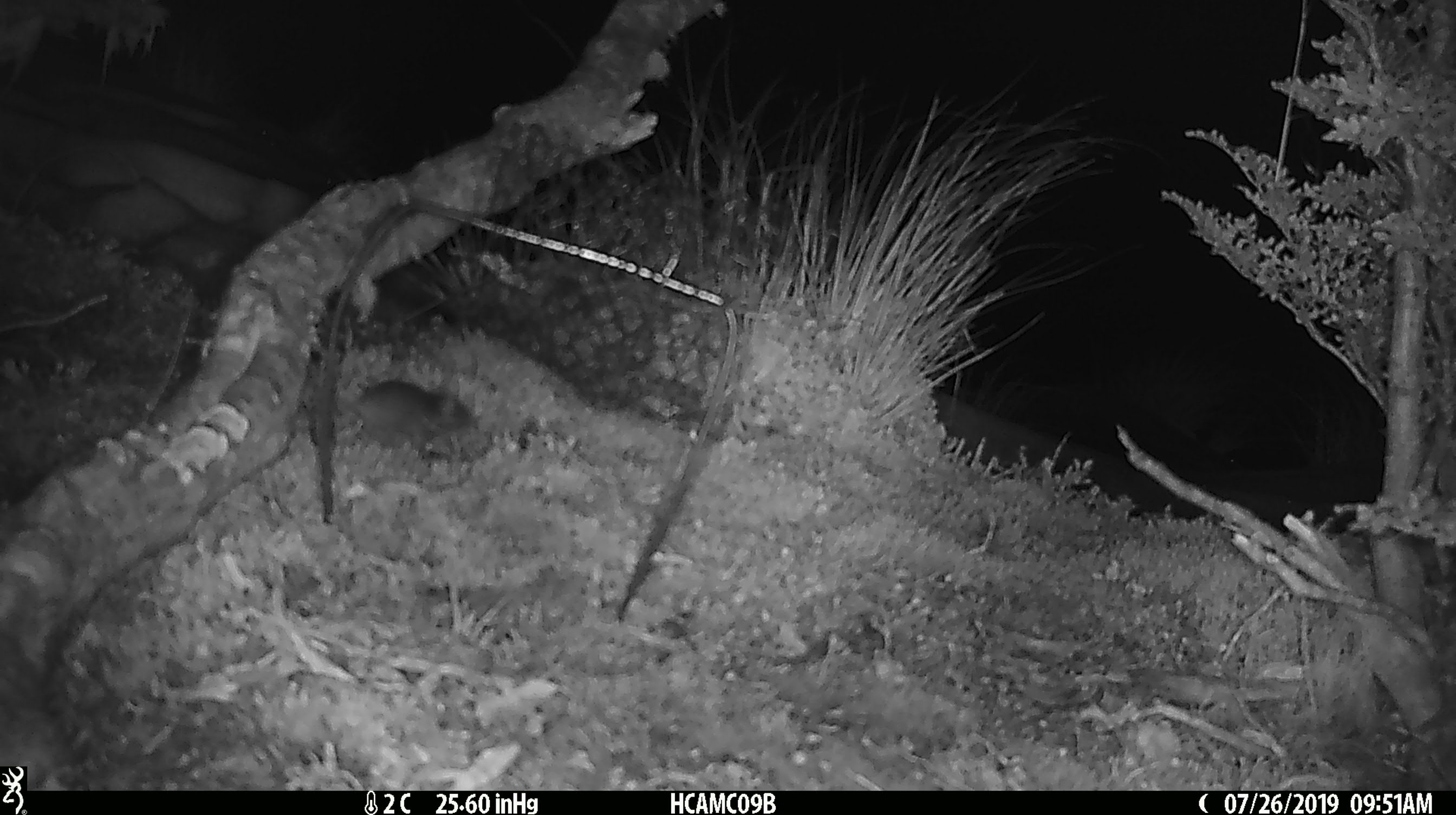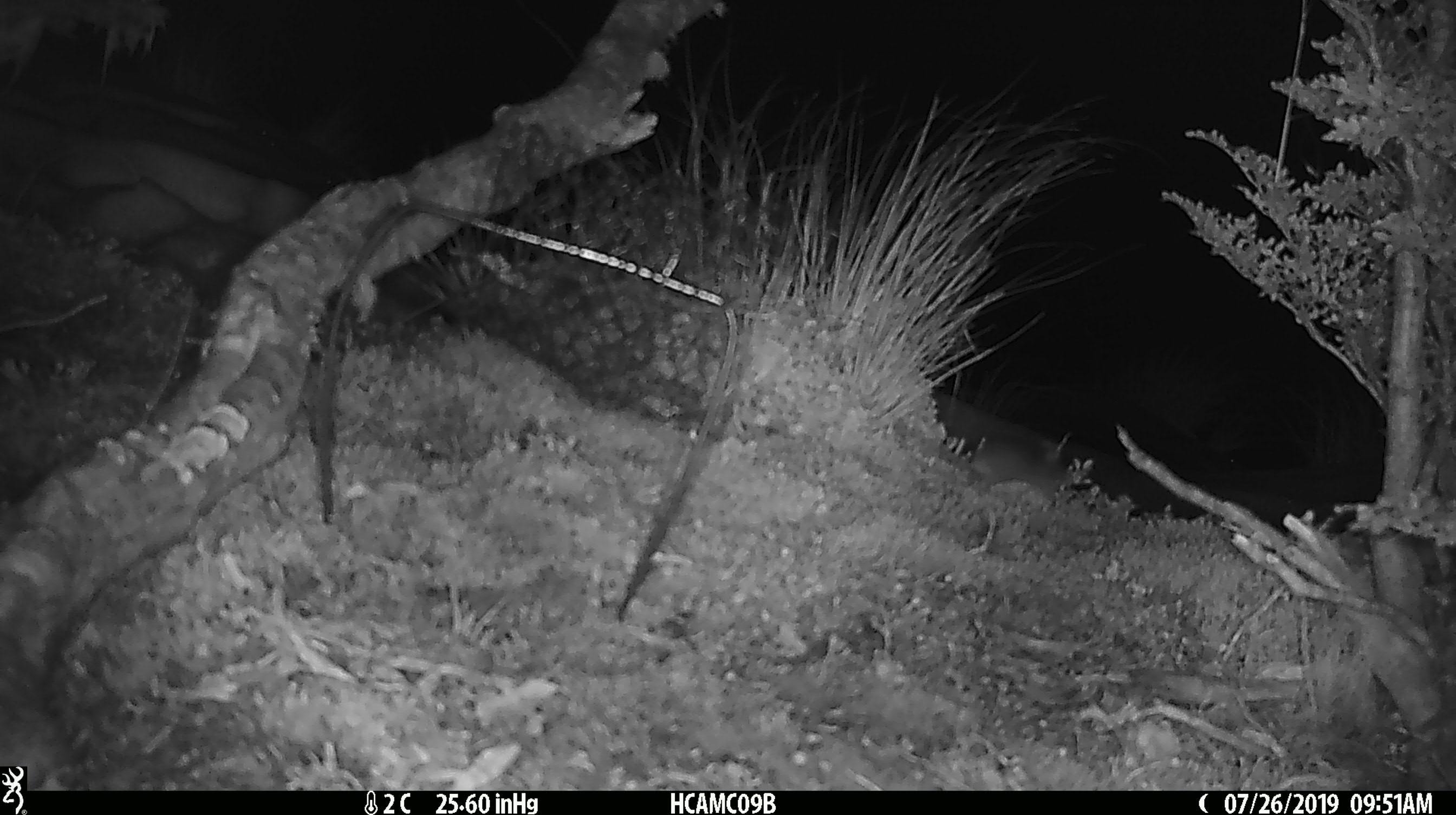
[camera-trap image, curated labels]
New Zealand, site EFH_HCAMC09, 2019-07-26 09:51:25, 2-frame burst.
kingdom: Animalia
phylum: Chordata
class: Mammalia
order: Rodentia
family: Muridae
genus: Mus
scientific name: Mus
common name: mouse